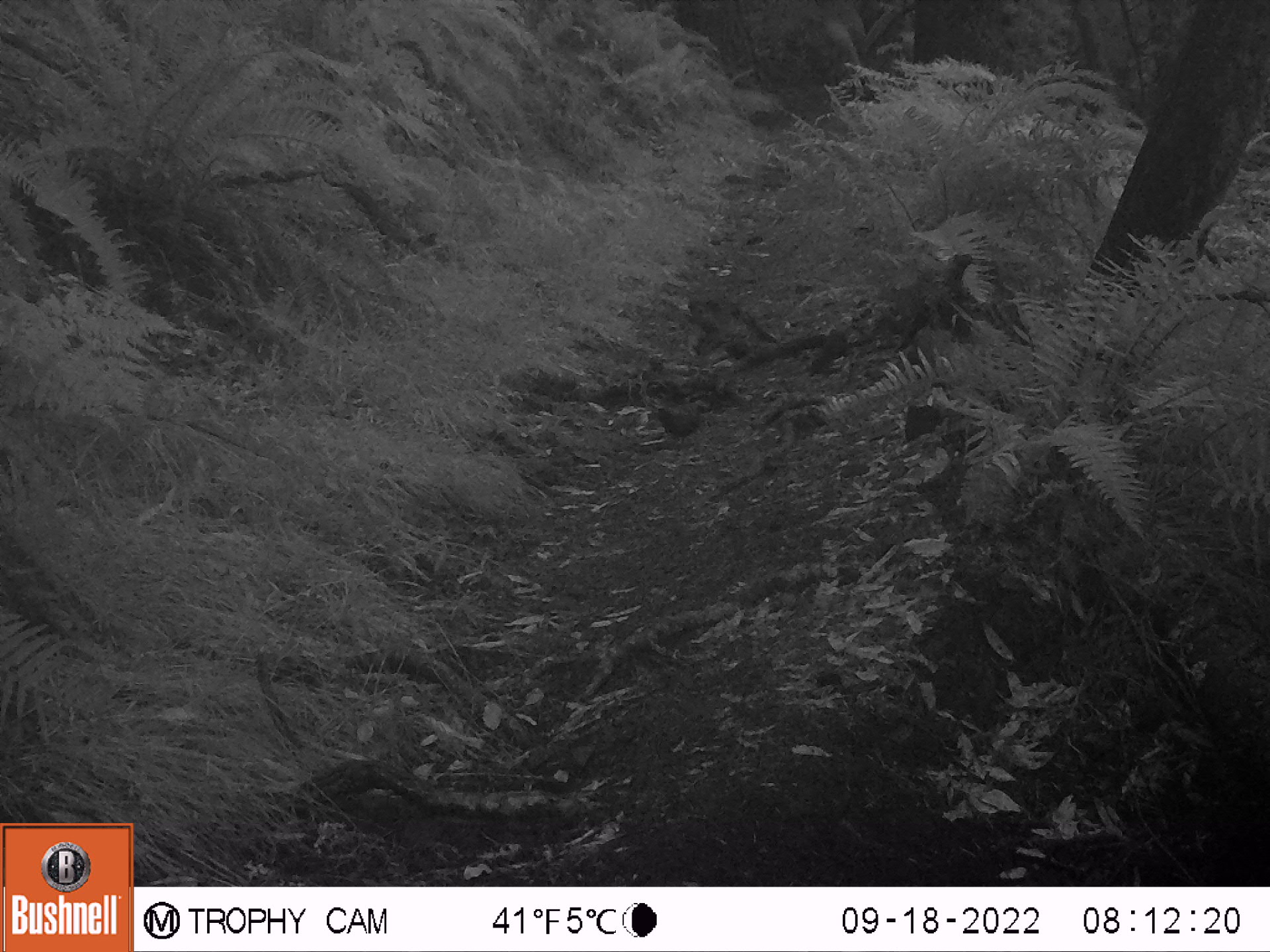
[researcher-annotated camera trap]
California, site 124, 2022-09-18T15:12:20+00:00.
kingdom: Animalia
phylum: Chordata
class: Aves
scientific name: Aves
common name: bird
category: unknown bird